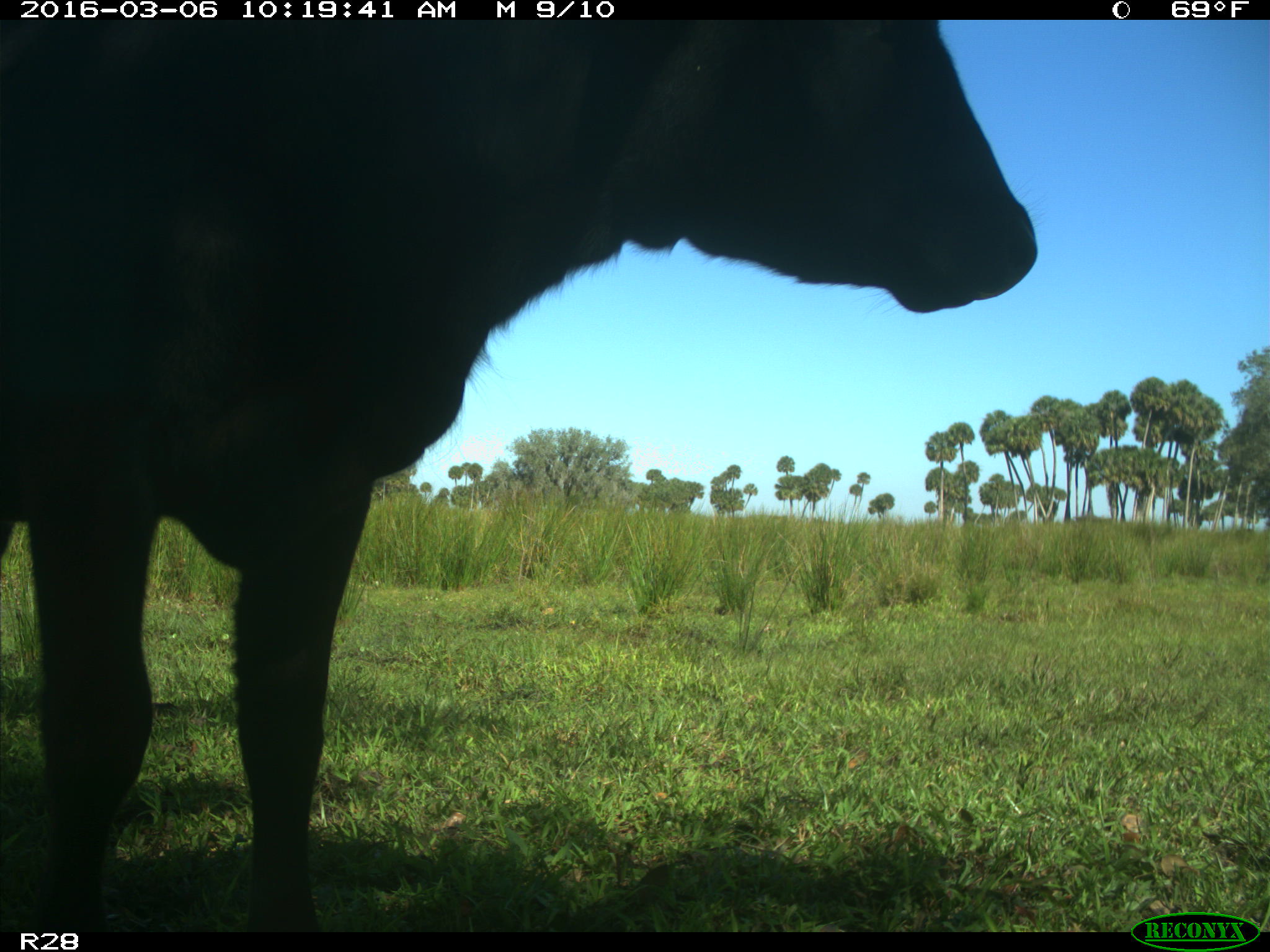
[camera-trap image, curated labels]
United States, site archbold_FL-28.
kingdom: Animalia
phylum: Chordata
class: Mammalia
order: Artiodactyla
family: Bovidae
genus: Bos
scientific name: Bos taurus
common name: domestic cow